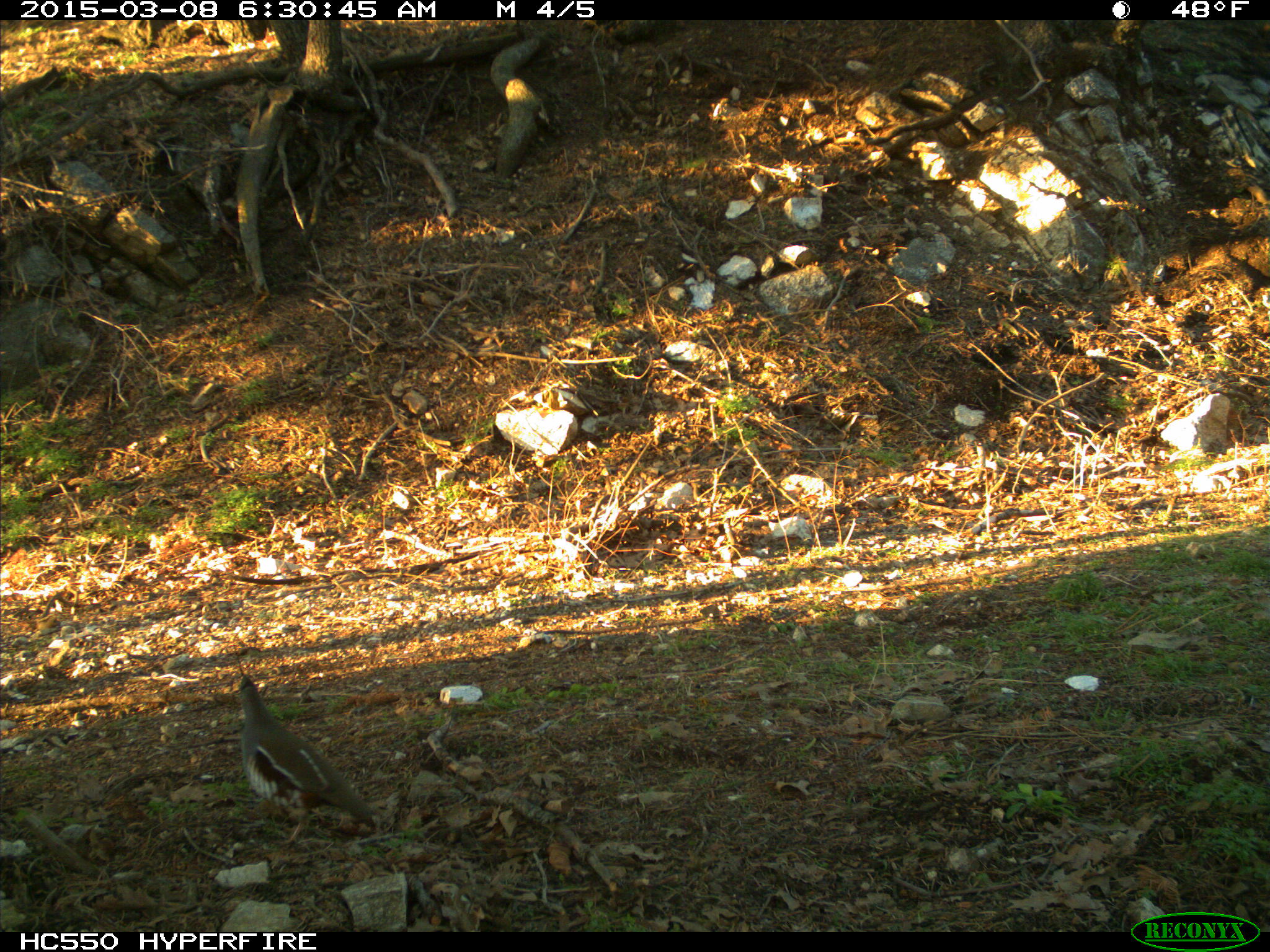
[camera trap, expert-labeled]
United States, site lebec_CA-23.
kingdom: Animalia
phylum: Chordata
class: Aves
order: Galliformes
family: Odontophoridae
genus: Callipepla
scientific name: Callipepla californica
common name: california quail